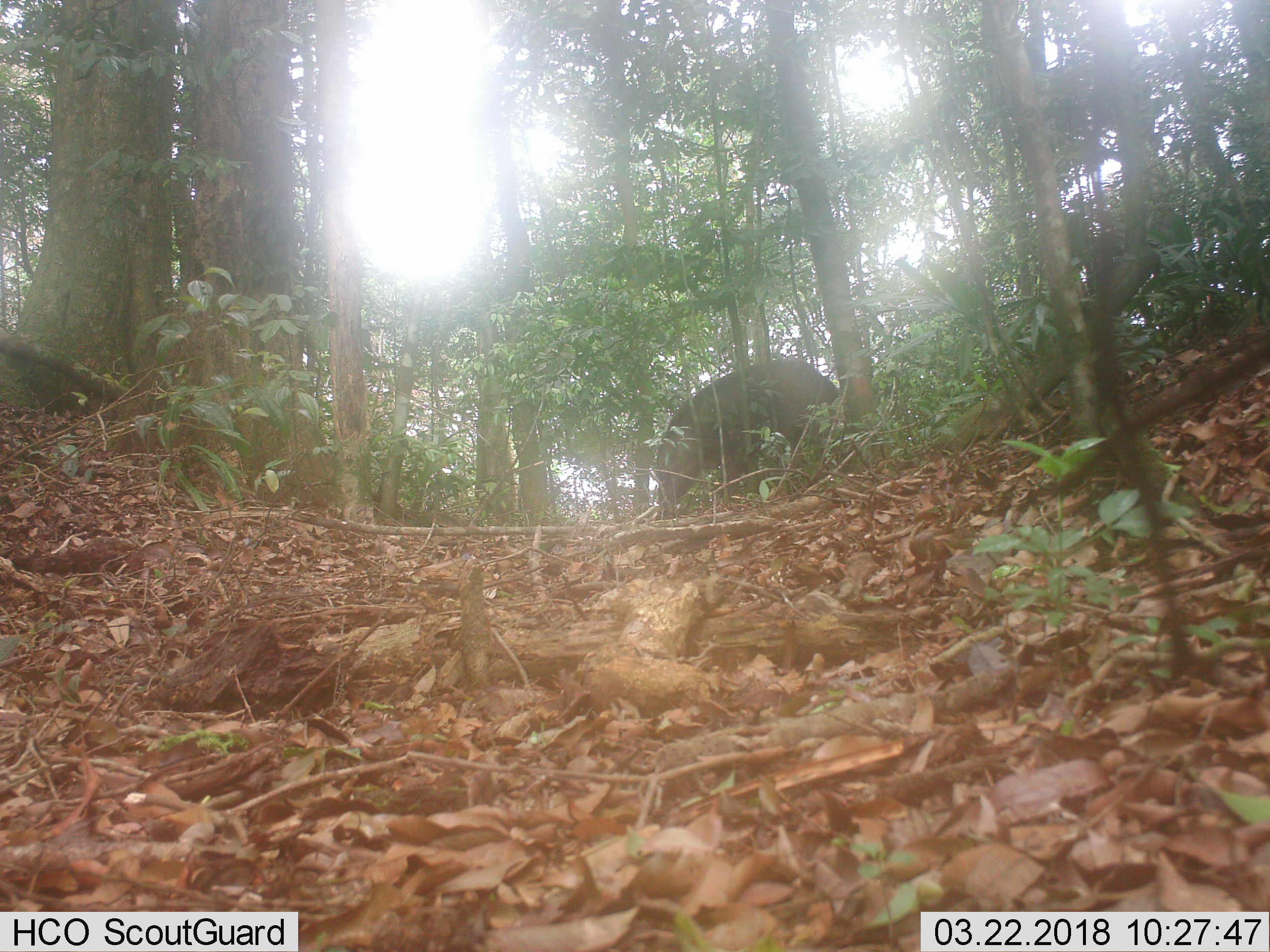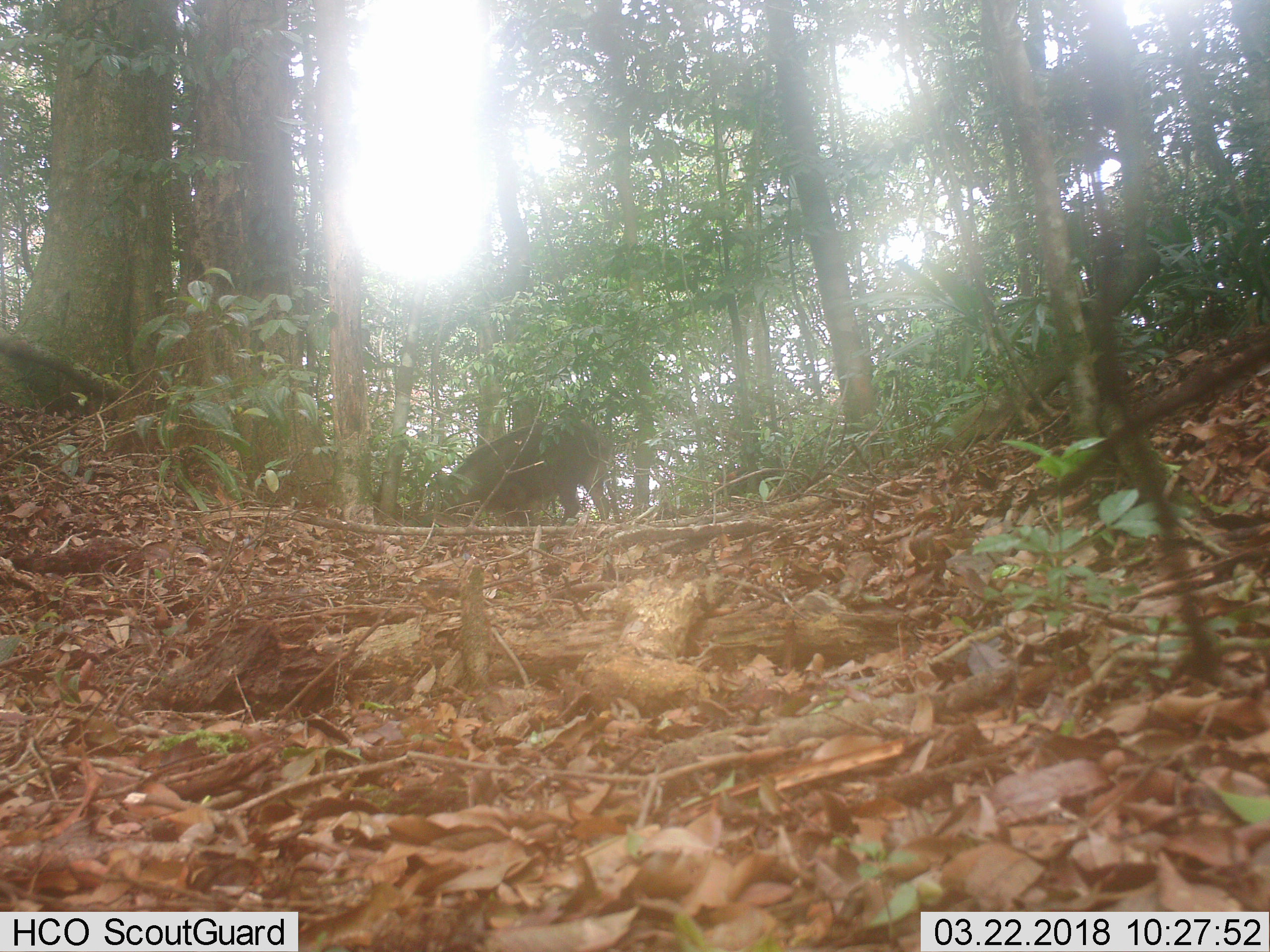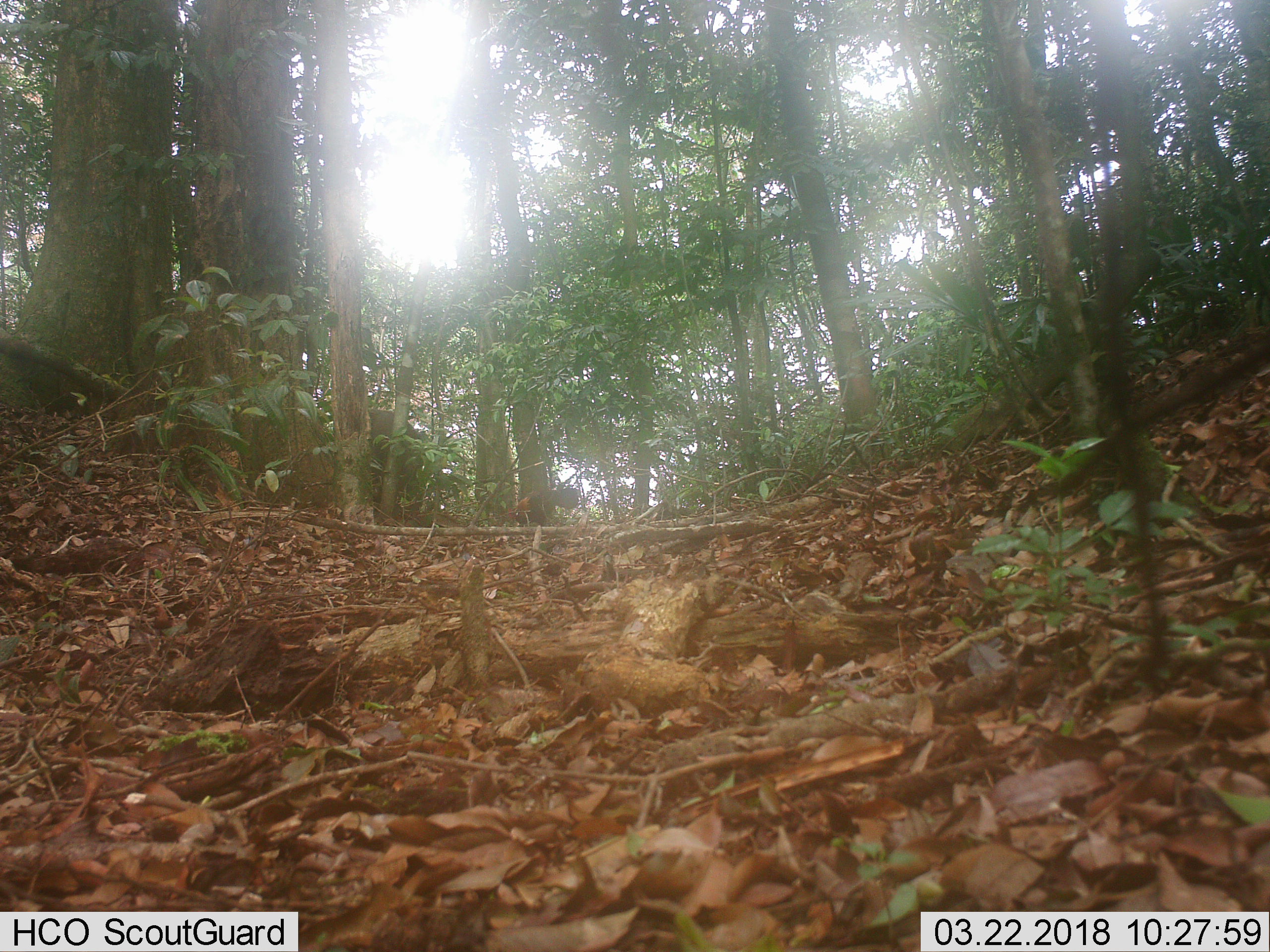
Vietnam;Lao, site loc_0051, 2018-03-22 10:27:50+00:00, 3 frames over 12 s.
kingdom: Animalia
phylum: Chordata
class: Mammalia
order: Artiodactyla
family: Suidae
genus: Sus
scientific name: Sus scrofa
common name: eurasian wild pig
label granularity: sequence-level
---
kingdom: Animalia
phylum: Chordata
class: Aves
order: Galliformes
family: Phasianidae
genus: Gallus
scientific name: Gallus gallus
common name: red junglefowl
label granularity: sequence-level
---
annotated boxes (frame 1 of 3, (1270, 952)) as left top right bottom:
eurasian wild pig: 655 356 840 518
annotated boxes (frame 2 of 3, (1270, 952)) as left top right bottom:
eurasian wild pig: 439 413 611 526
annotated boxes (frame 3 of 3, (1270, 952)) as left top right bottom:
red junglefowl: 370 409 431 512; 507 487 578 526